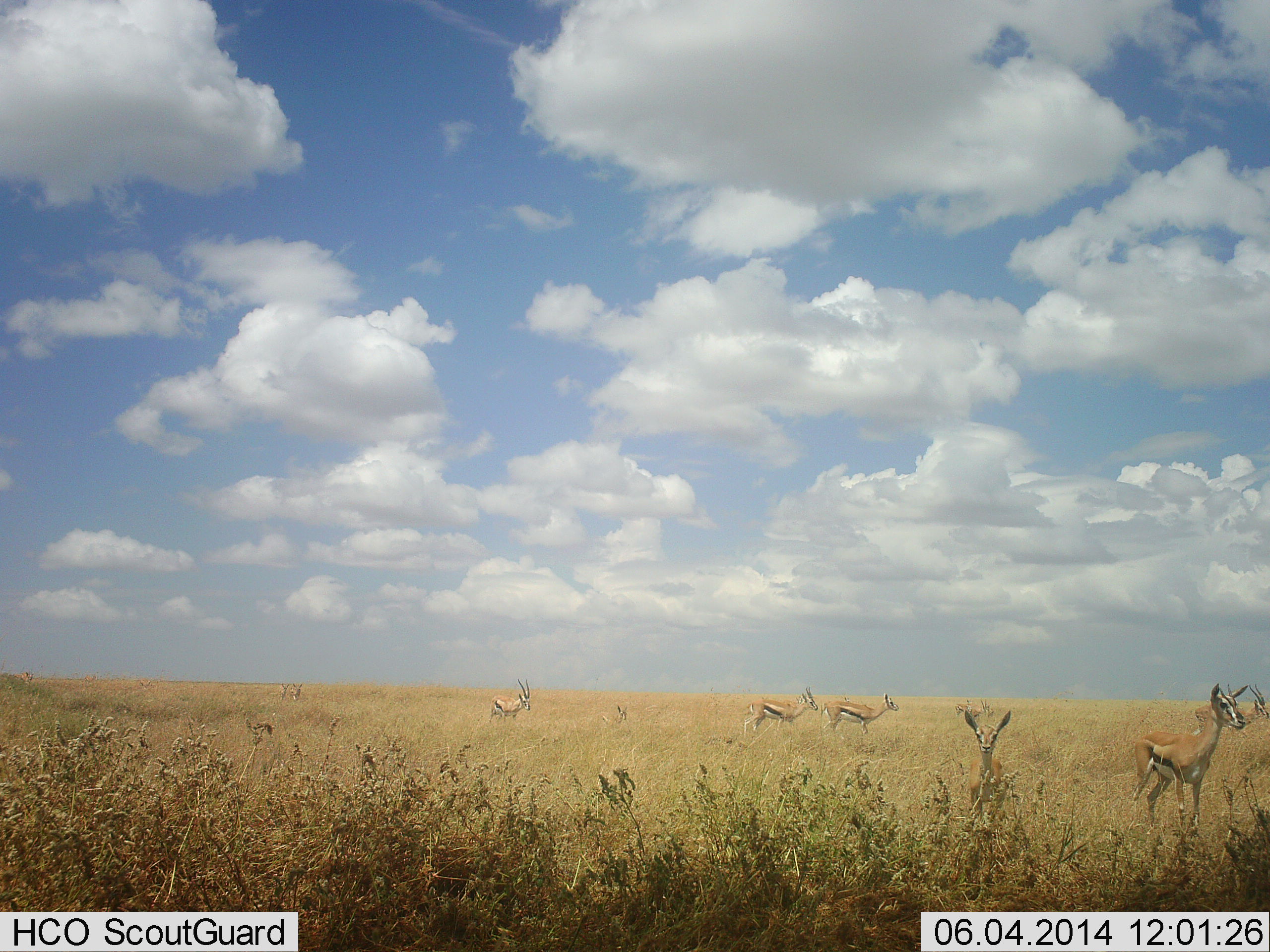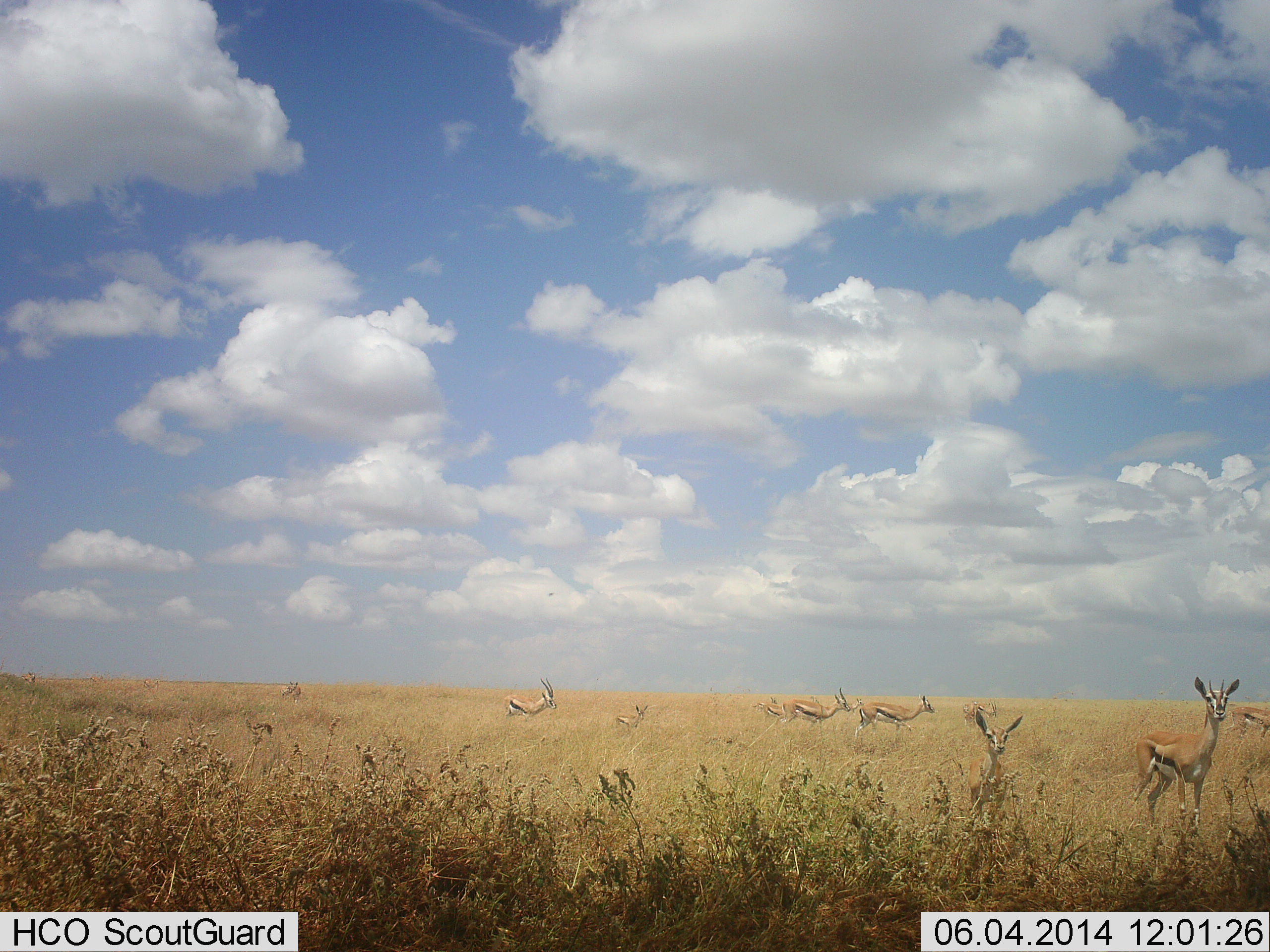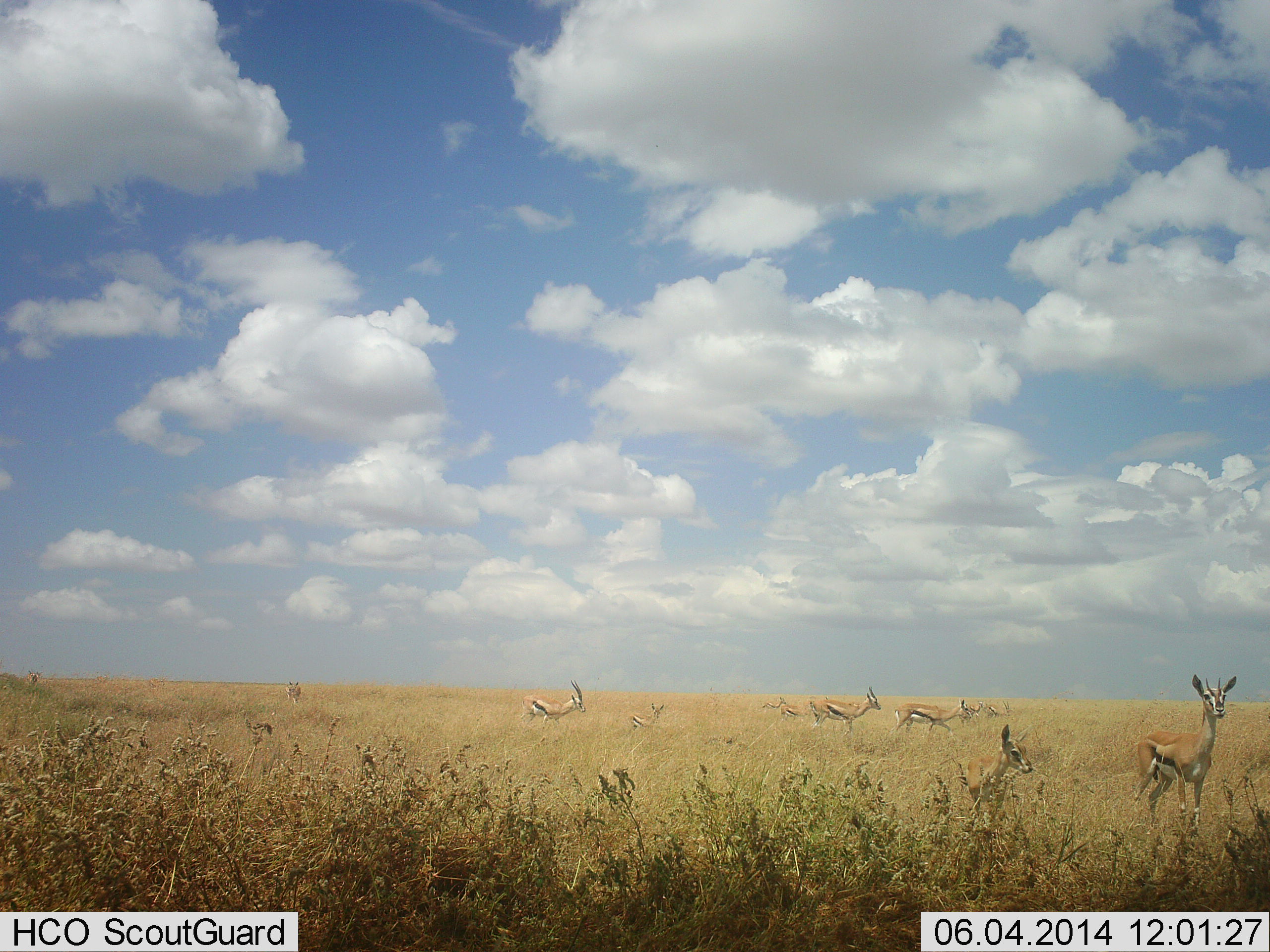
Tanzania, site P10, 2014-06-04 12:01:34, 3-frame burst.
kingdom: Animalia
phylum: Chordata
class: Mammalia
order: Artiodactyla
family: Bovidae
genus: Eudorcas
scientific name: Eudorcas thomsonii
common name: thomson's gazelle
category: gazellethomsons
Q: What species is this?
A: Gazellethomsons (thomson's gazelle) (Eudorcas thomsonii).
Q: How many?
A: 10.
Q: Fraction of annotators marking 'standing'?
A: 50%.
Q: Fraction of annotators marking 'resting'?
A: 0%.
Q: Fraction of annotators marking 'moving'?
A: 100%.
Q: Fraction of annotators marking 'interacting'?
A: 0%.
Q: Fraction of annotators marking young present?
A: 20%.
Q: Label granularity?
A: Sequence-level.